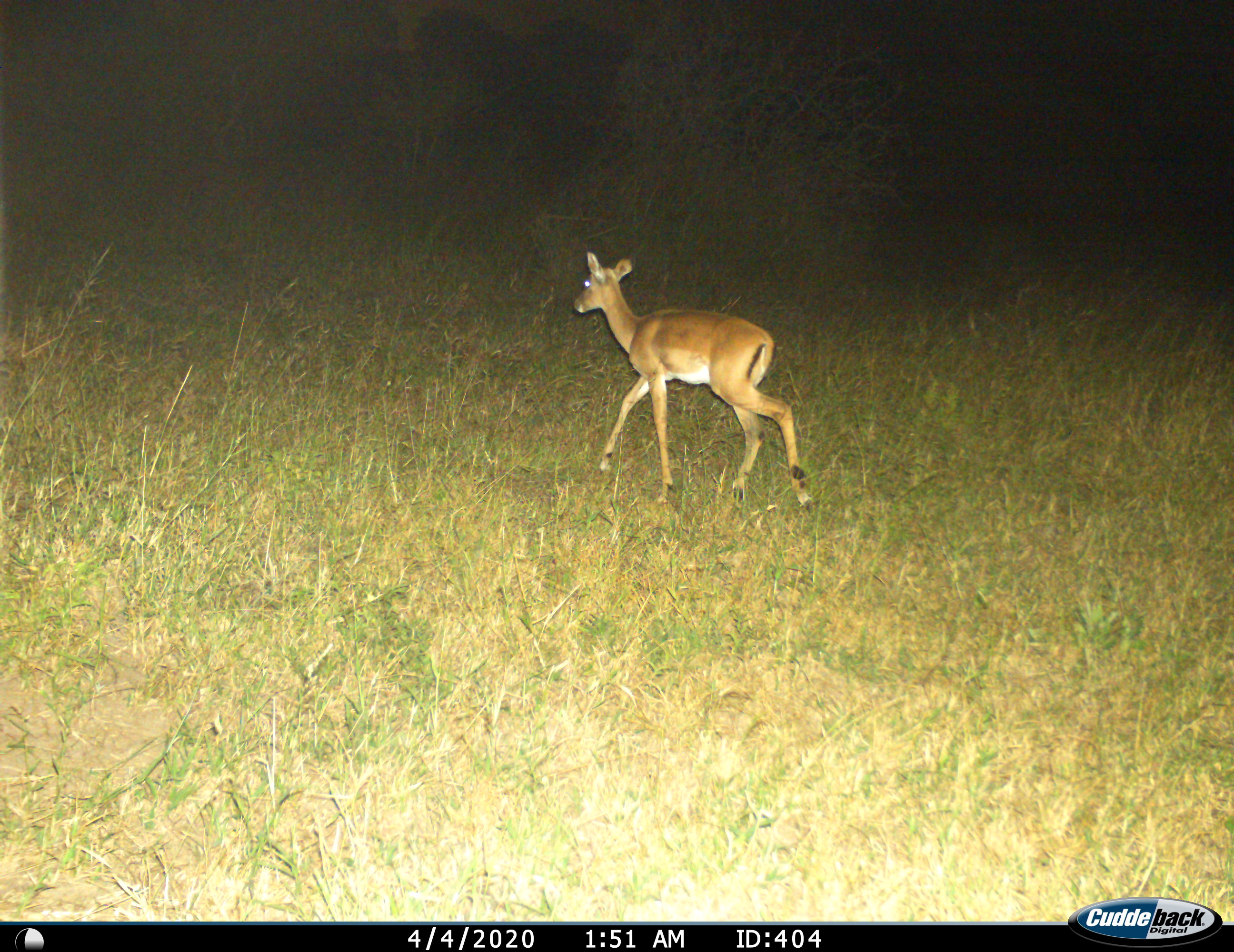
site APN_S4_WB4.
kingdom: Animalia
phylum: Chordata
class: Mammalia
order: Artiodactyla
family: Bovidae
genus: Aepyceros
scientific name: Aepyceros melampus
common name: impala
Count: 1.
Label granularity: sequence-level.